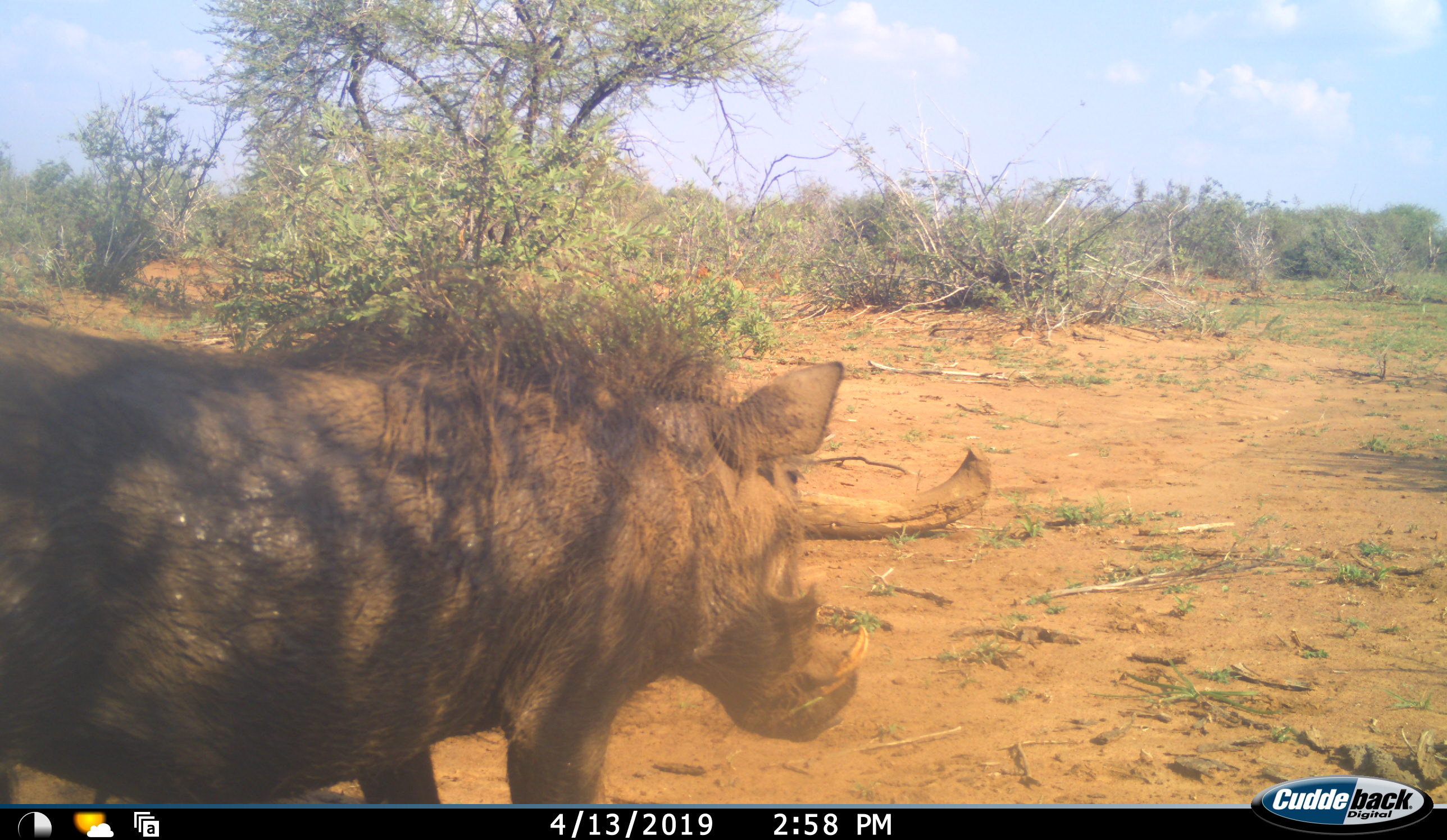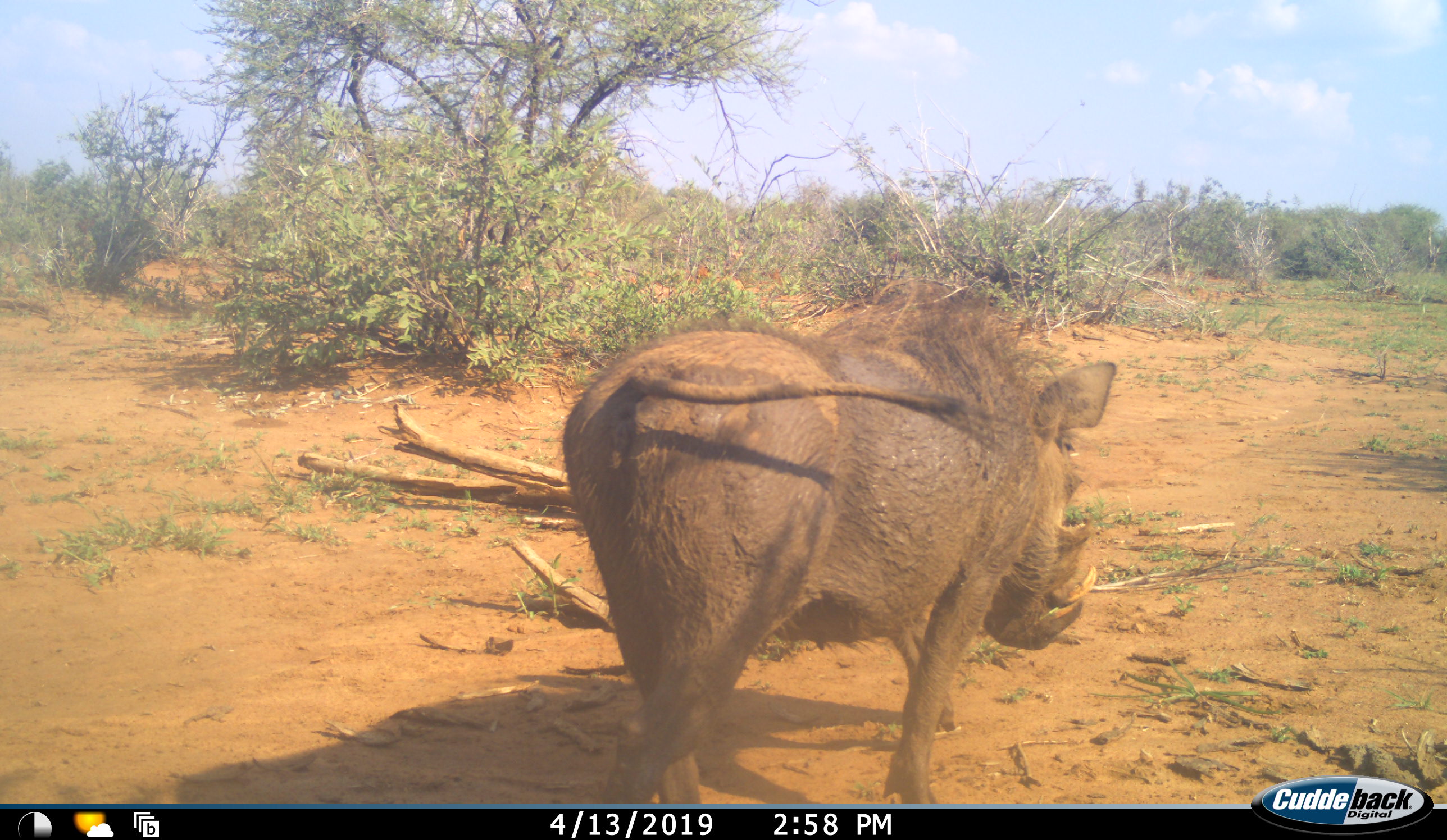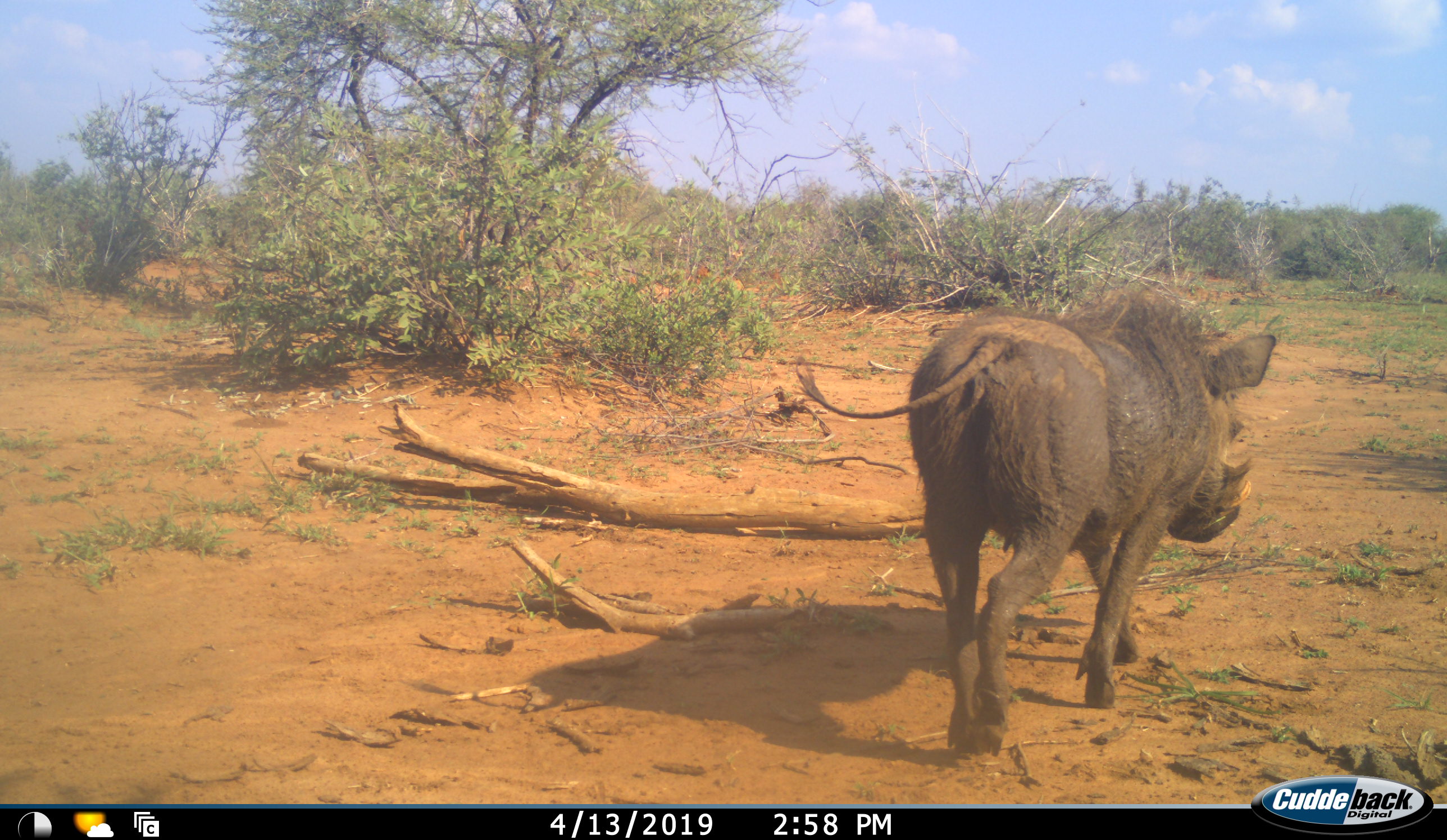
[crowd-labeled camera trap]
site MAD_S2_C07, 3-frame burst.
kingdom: Animalia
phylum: Chordata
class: Mammalia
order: Artiodactyla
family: Suidae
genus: Phacochoerus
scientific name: Phacochoerus africanus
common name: warthog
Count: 1.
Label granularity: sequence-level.